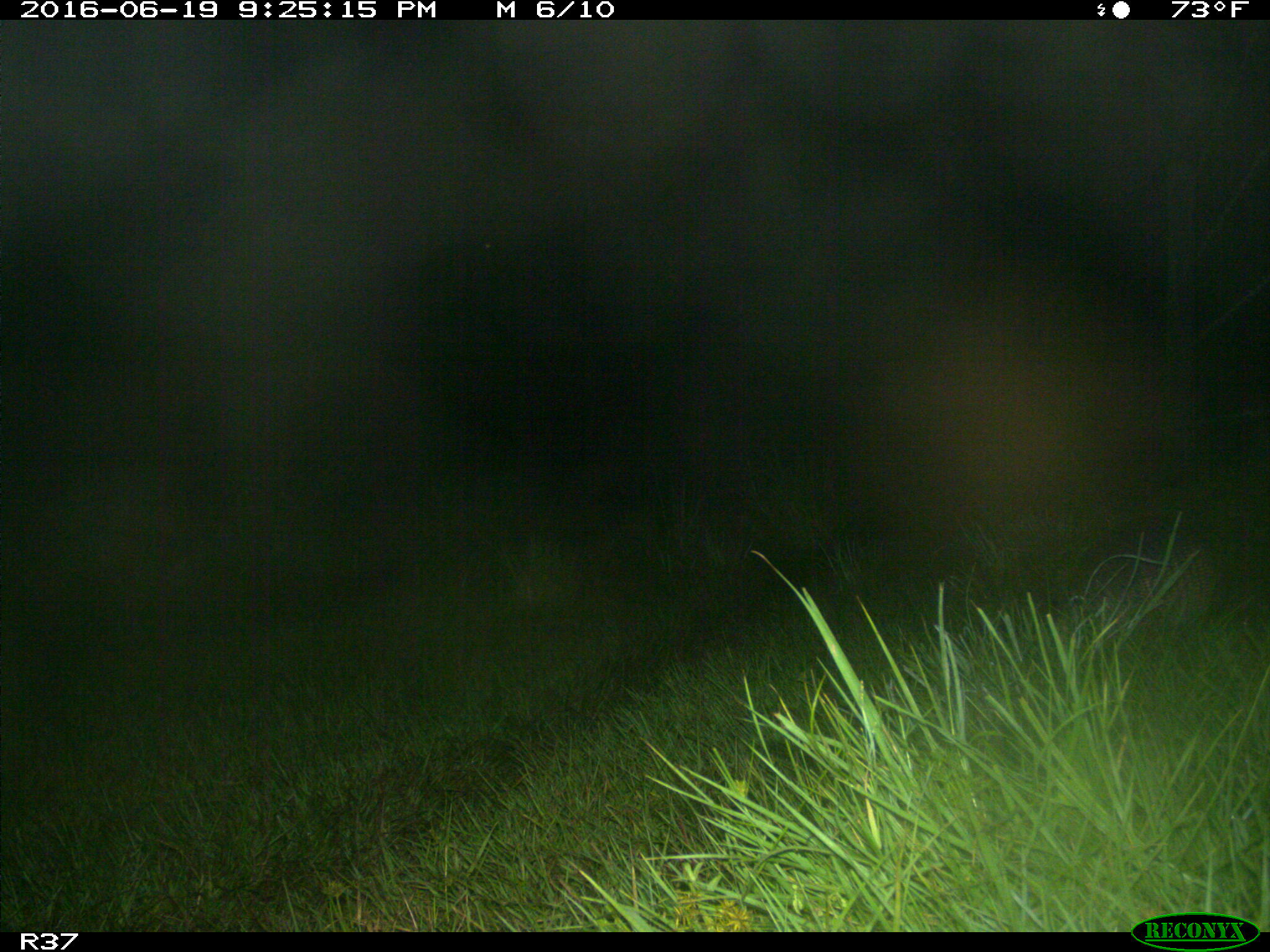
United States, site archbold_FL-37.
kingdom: Animalia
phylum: Chordata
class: Mammalia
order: Cingulata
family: Dasypodidae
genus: Dasypus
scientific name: Dasypus novemcinctus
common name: nine-banded armadillo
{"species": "Dasypus novemcinctus (nine-banded armadillo)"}